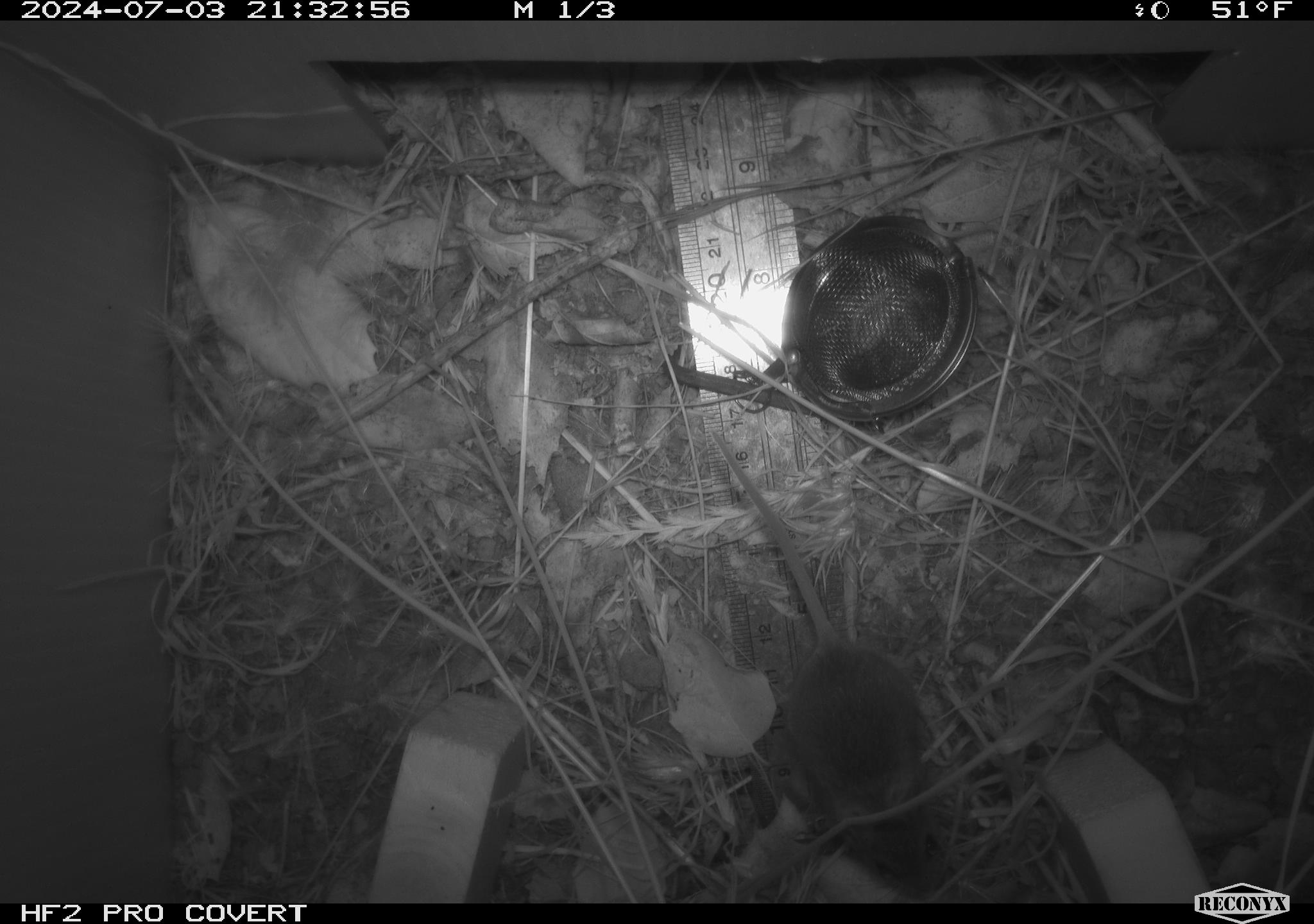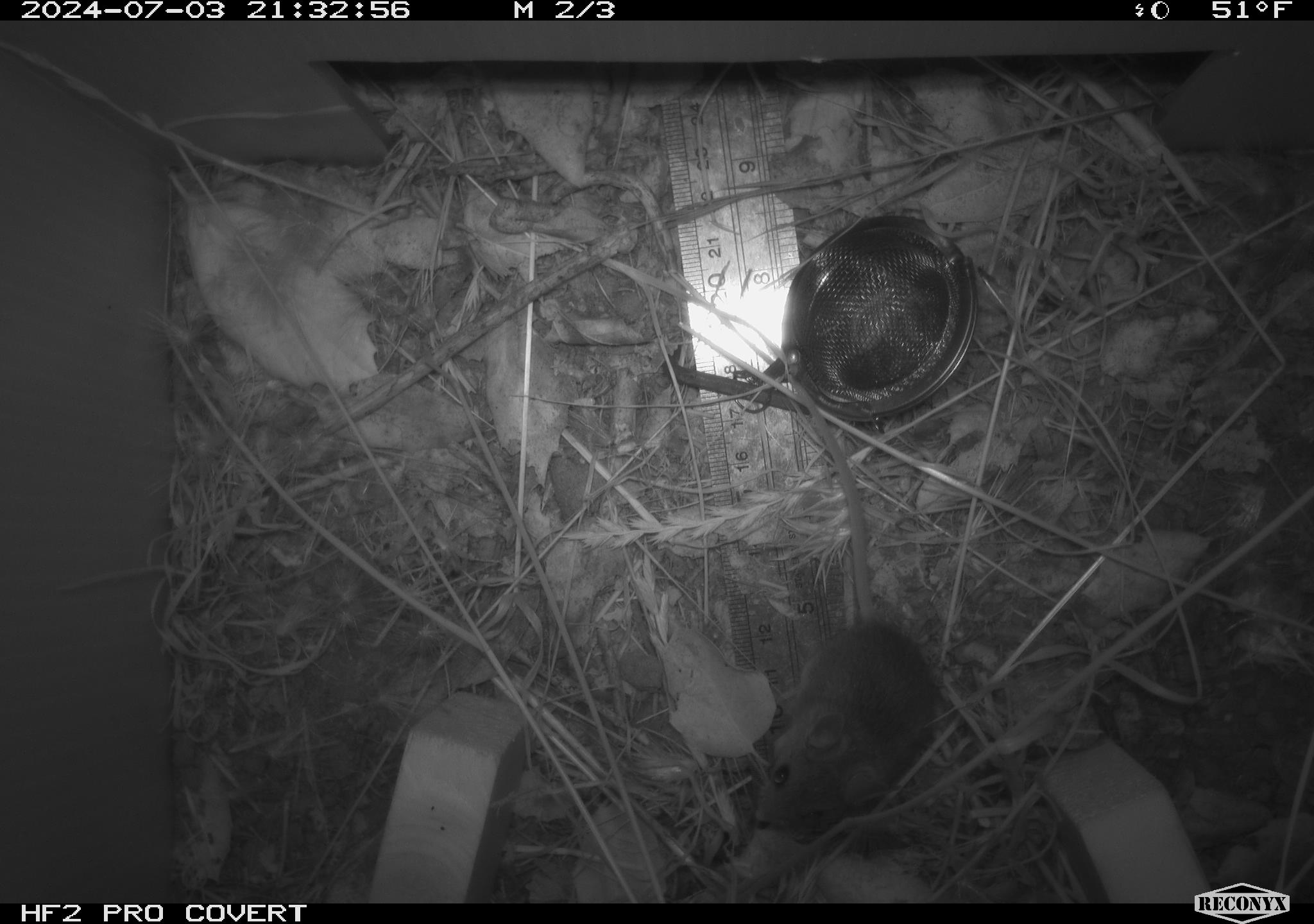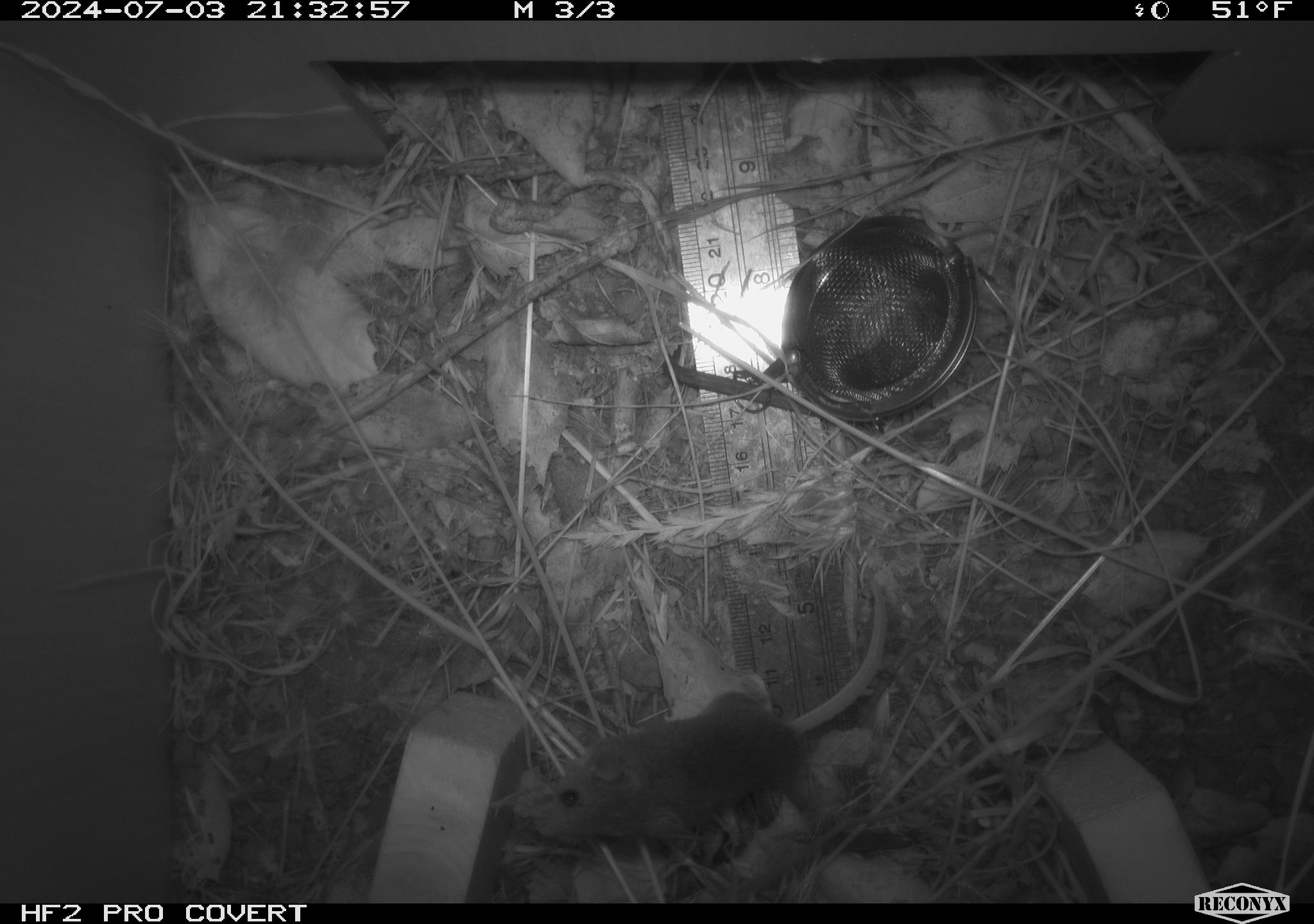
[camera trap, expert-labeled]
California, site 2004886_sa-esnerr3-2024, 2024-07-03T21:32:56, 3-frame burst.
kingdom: Animalia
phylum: Chordata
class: Mammalia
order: Rodentia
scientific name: Rodentia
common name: rodent